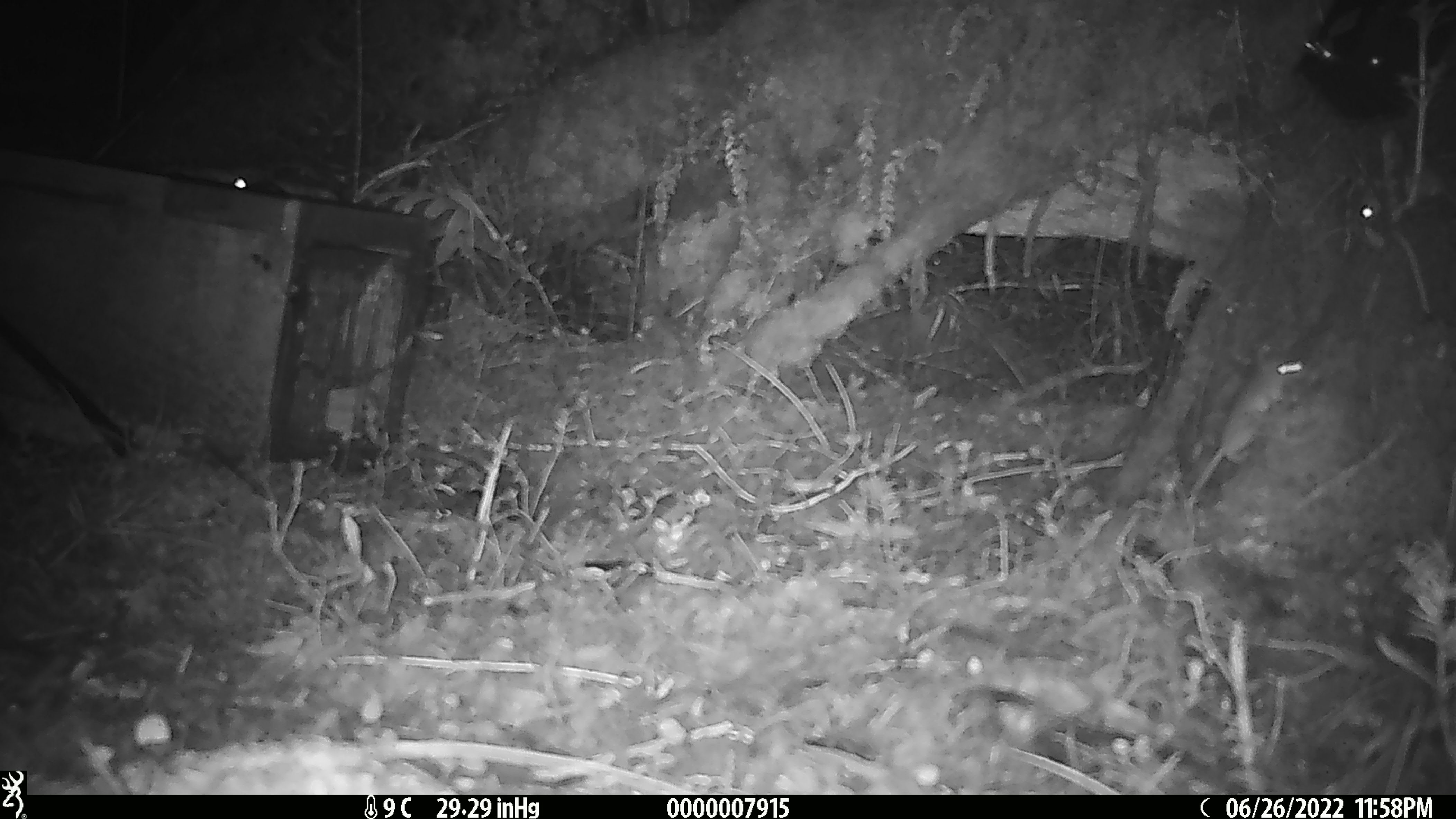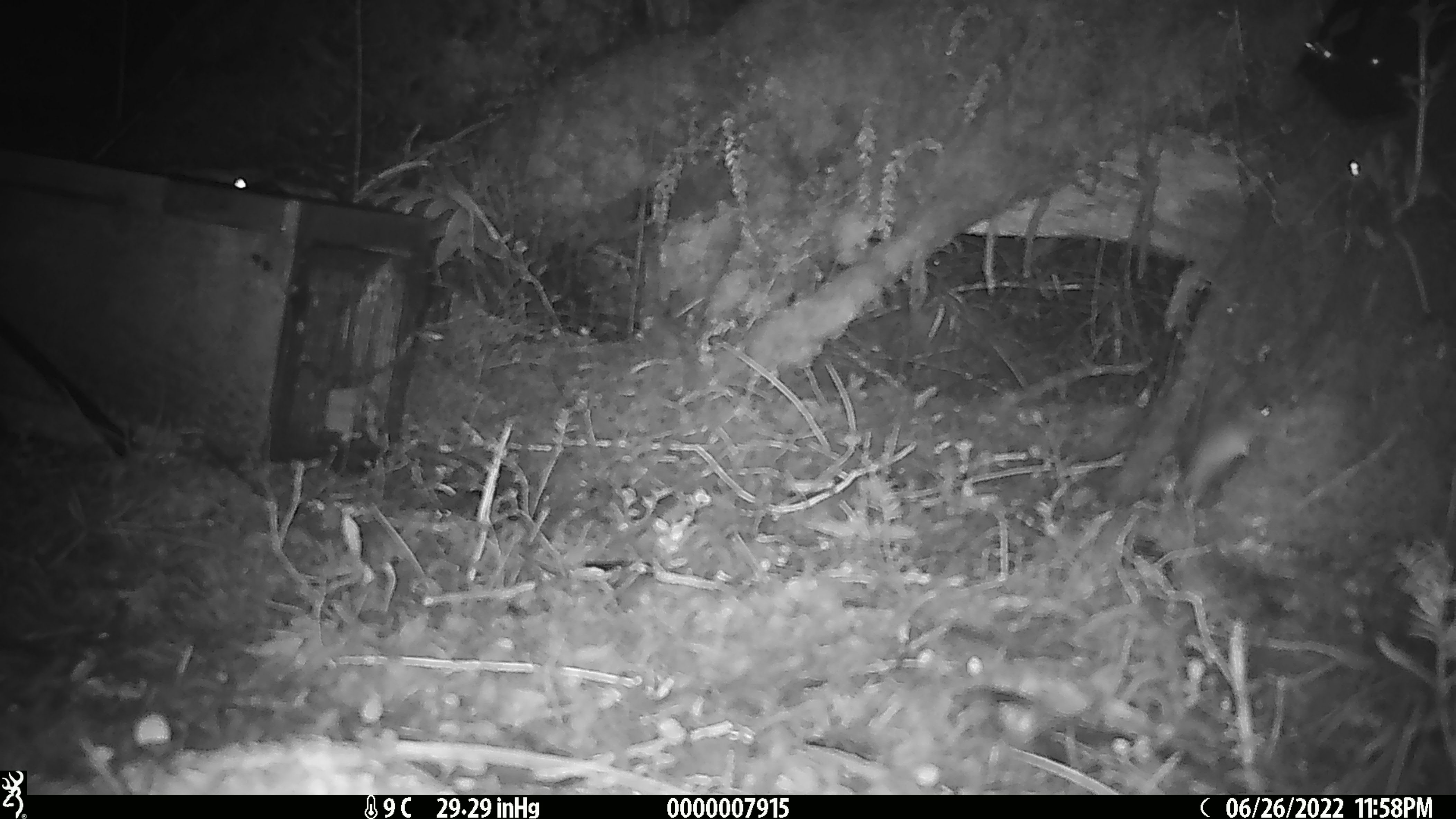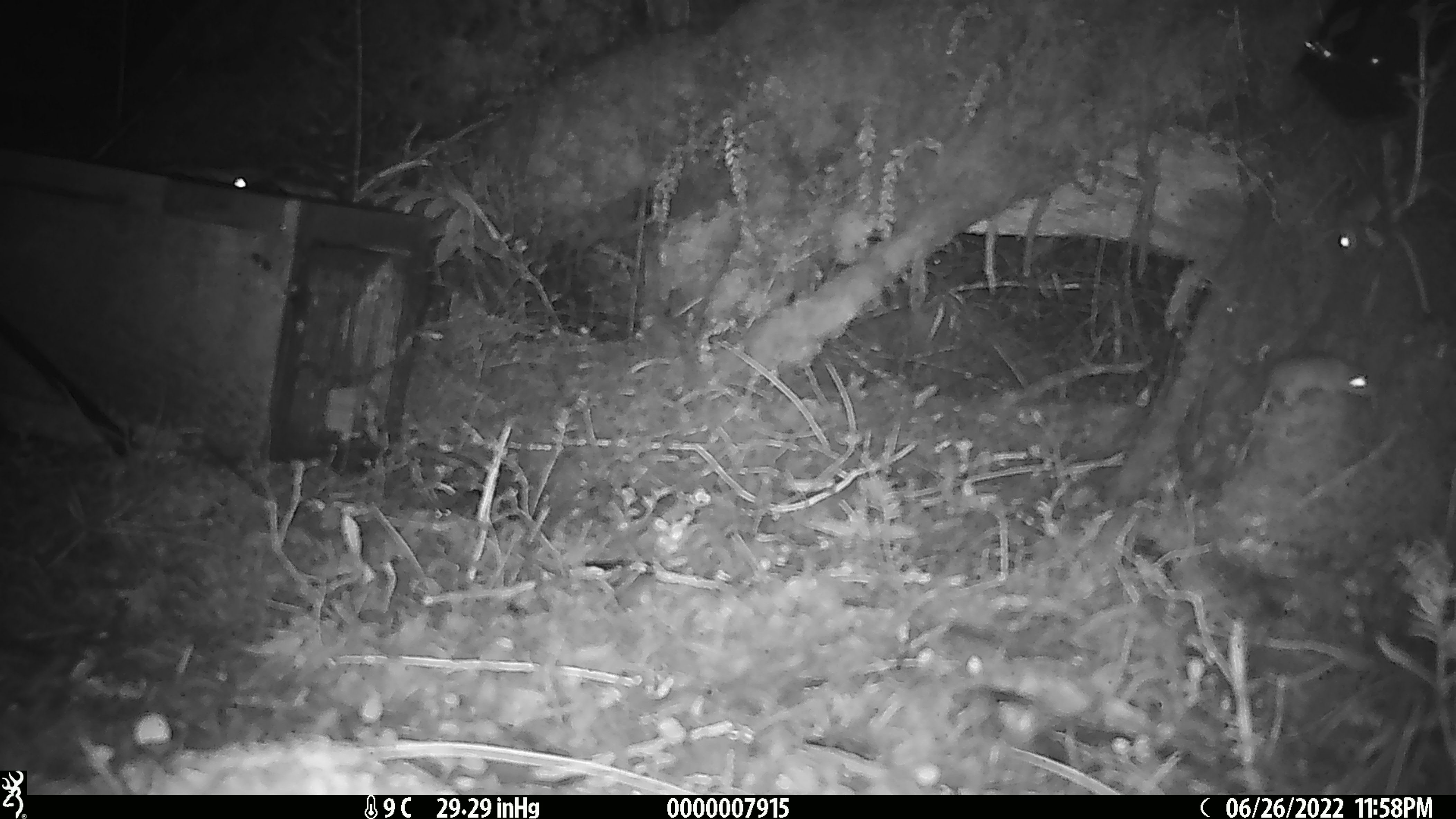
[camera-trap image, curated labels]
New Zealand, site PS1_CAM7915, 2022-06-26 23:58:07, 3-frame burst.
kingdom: Animalia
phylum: Chordata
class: Mammalia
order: Rodentia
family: Muridae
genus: Mus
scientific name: Mus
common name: mouse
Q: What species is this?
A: Mouse (Mus).